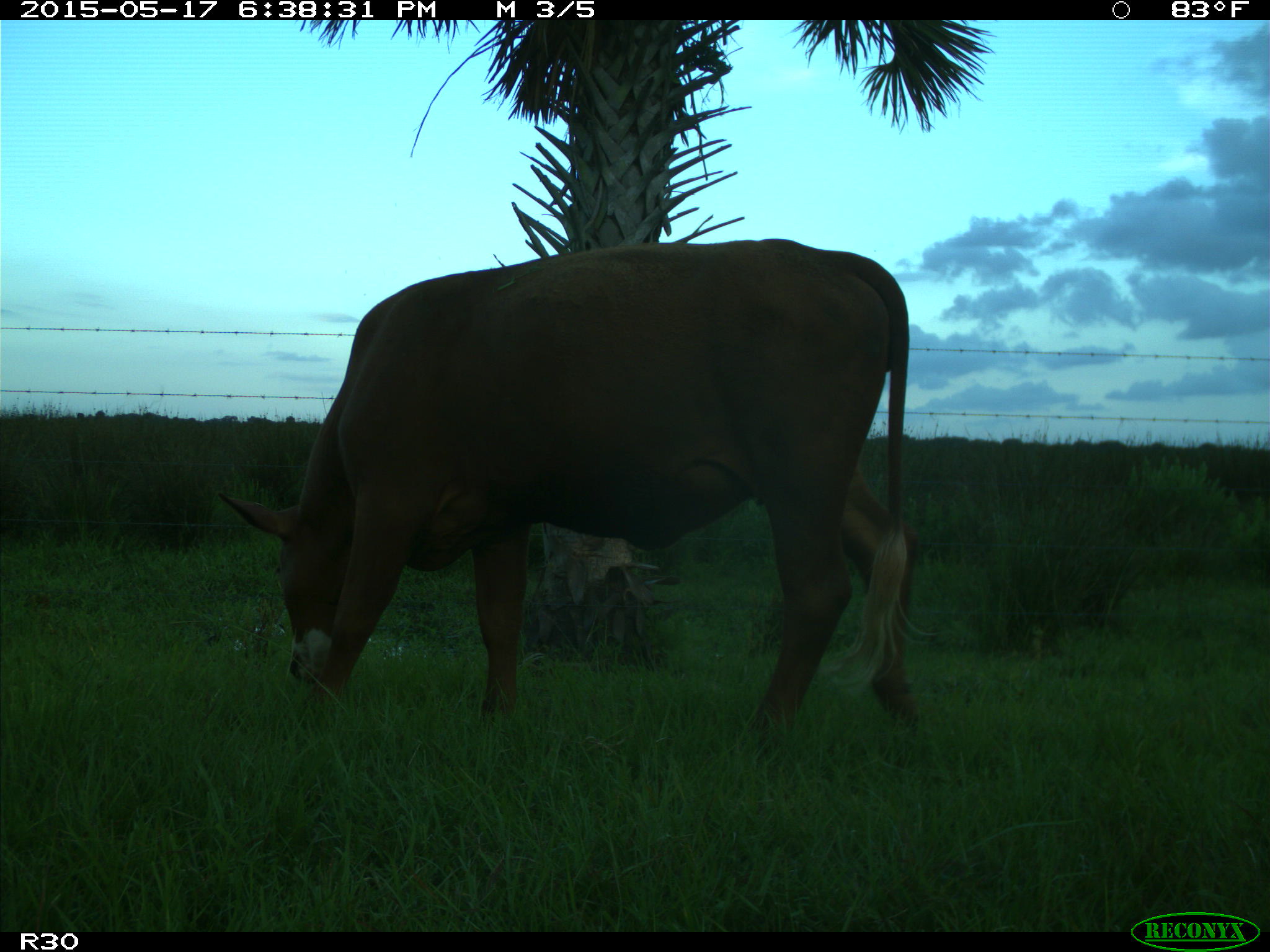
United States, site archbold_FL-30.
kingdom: Animalia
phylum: Chordata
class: Mammalia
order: Artiodactyla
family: Bovidae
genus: Bos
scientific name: Bos taurus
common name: domestic cow